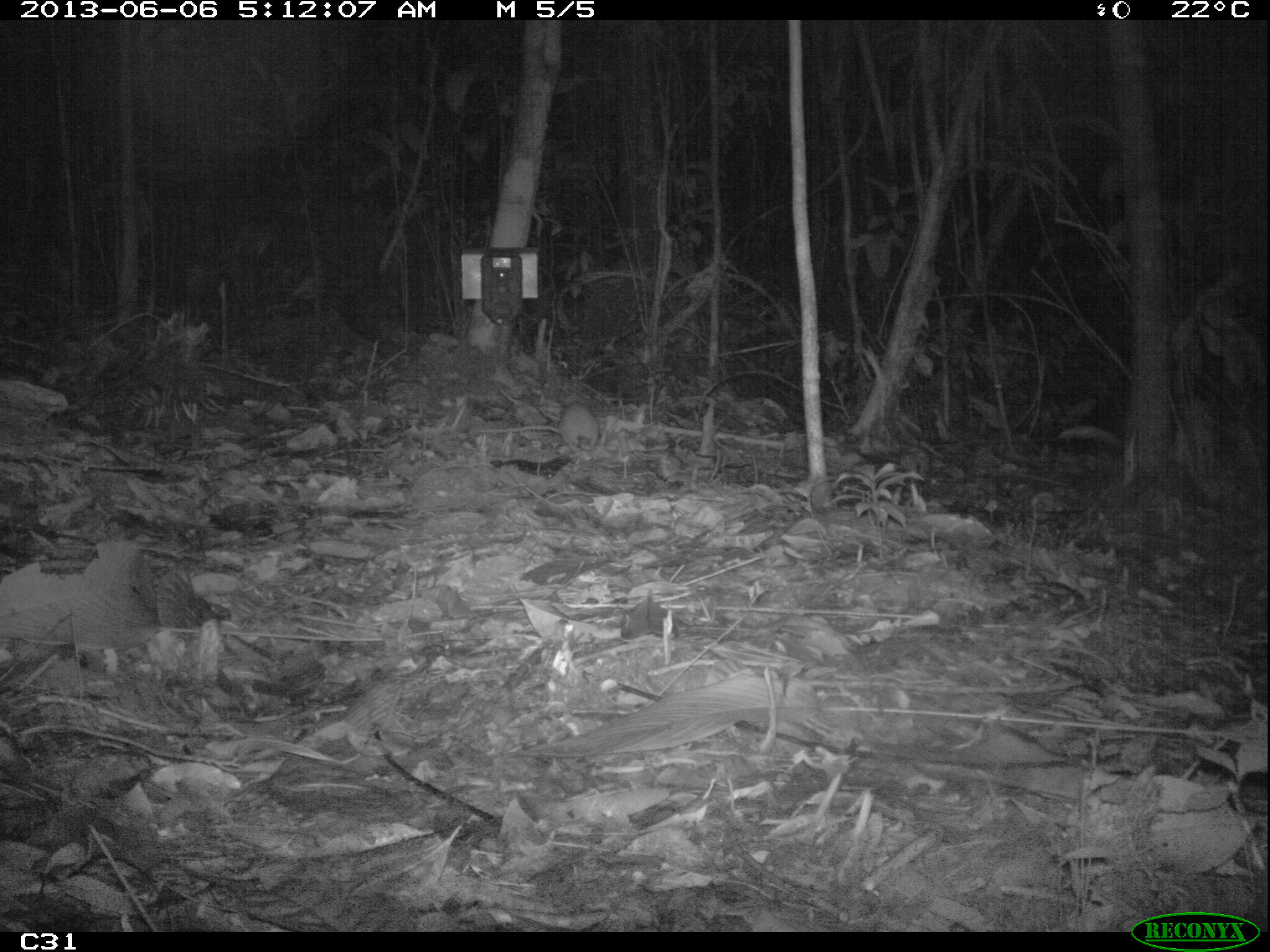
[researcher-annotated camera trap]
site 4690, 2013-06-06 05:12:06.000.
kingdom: Animalia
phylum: Chordata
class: Mammalia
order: Rodentia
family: Muridae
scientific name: Muridae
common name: mice, rats, and gerbils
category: unknown mouse or rat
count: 1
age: adult